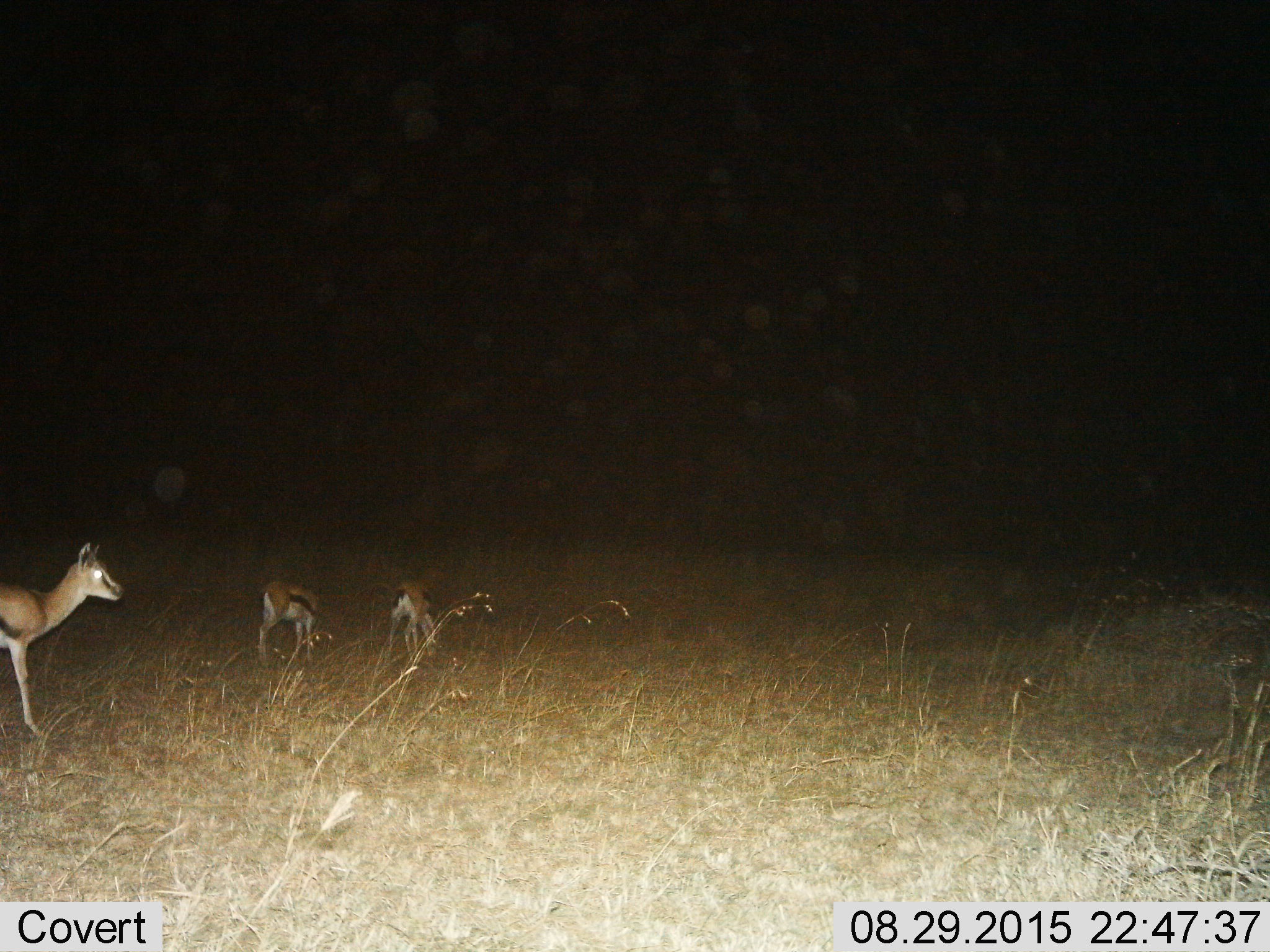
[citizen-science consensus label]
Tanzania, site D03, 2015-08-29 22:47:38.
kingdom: Animalia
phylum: Chordata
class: Mammalia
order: Artiodactyla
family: Bovidae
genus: Eudorcas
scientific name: Eudorcas thomsonii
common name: thomson's gazelle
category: gazellethomsons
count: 3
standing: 53%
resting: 0%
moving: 47%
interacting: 0%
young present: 24%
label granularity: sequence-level